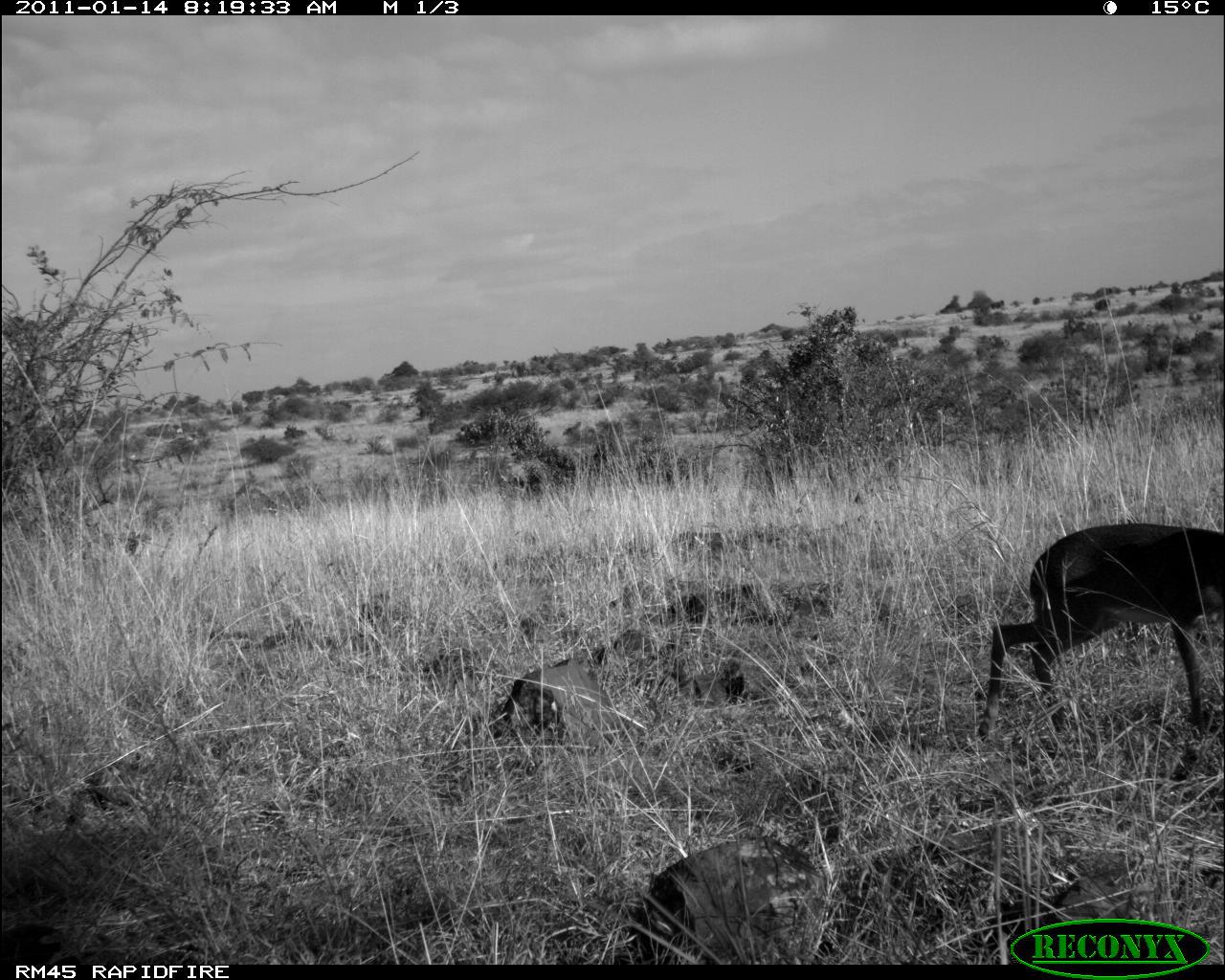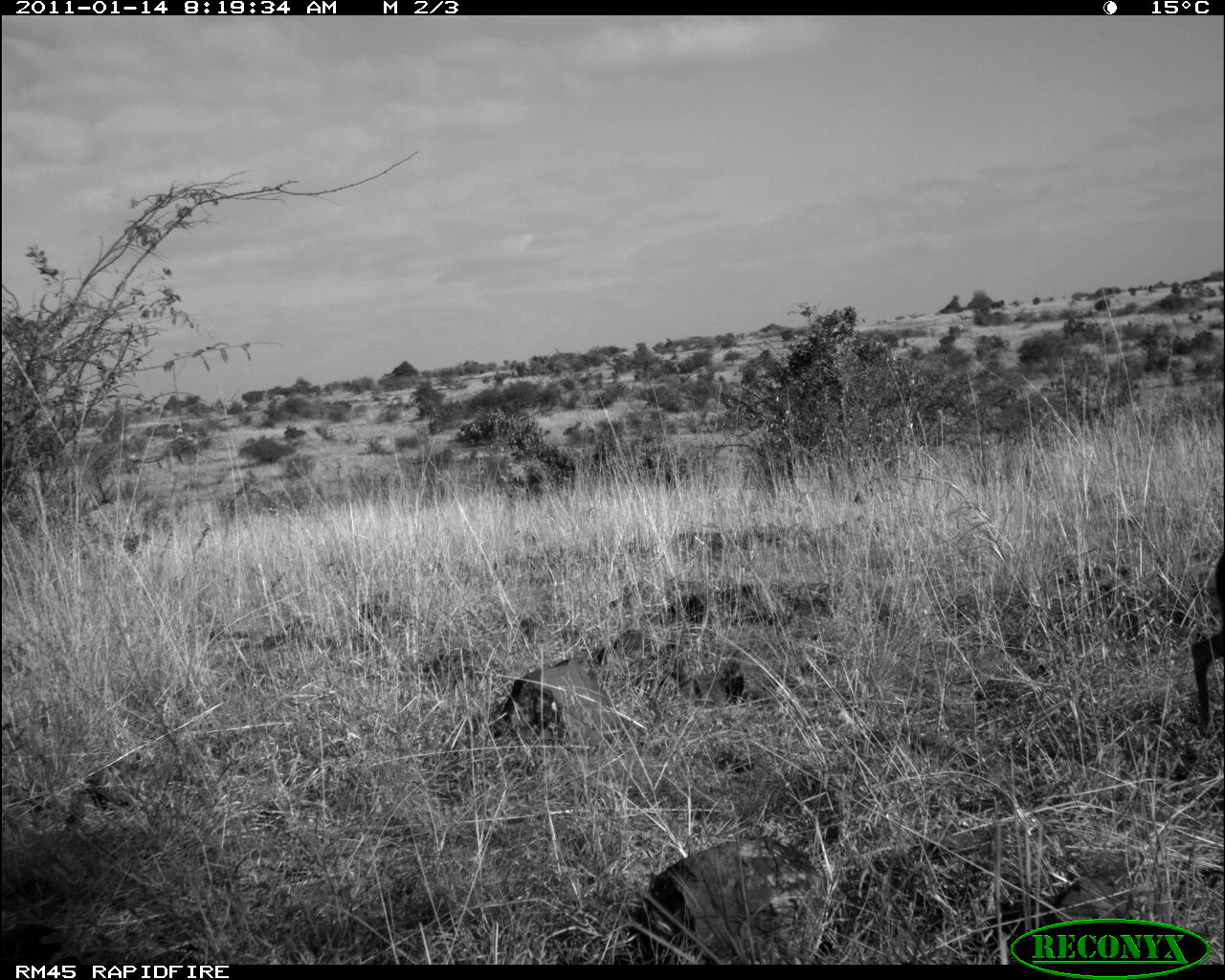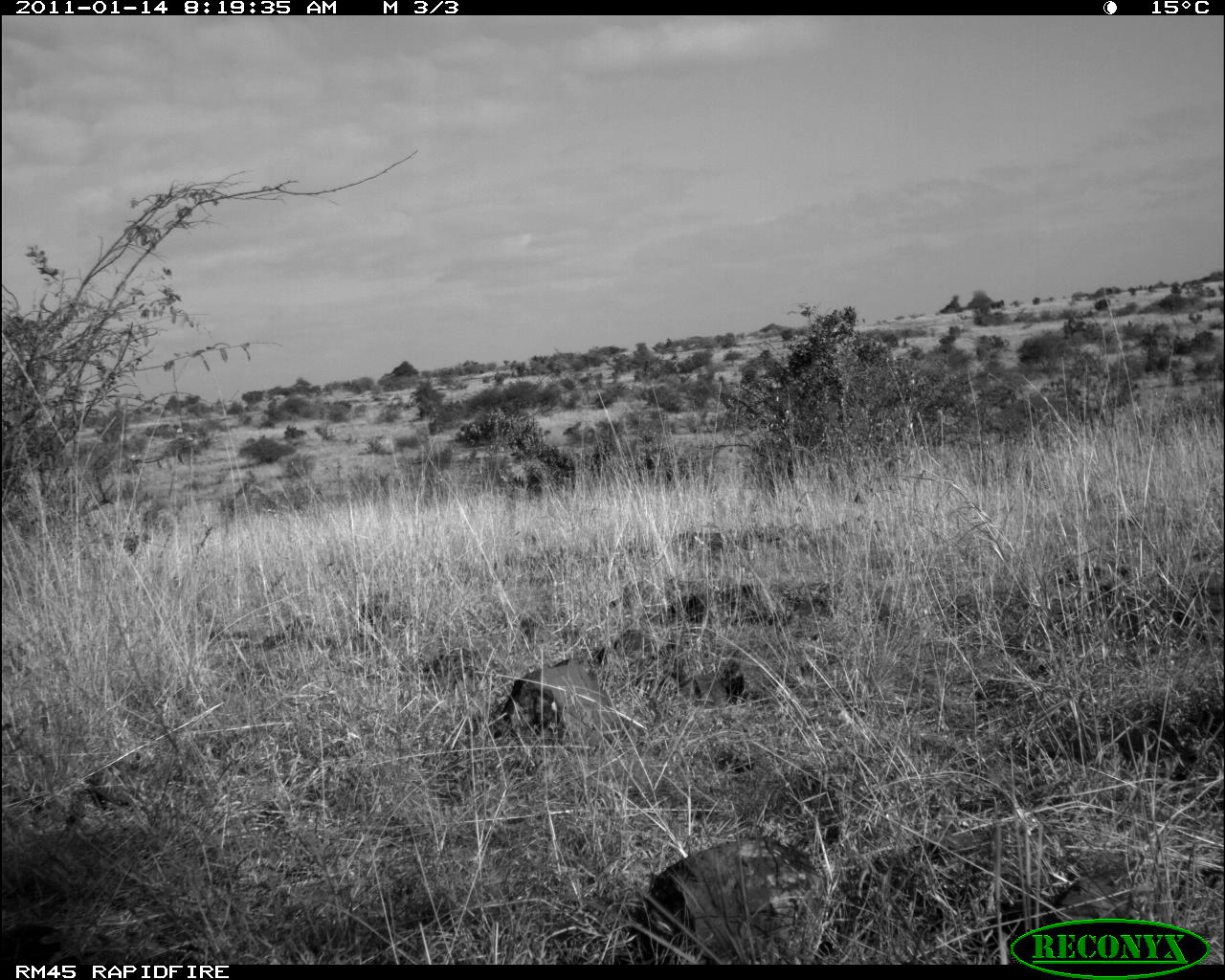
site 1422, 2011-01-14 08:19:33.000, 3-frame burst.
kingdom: Animalia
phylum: Chordata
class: Mammalia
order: Artiodactyla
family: Bovidae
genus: Madoqua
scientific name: Madoqua guentheri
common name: günther's dik-dik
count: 1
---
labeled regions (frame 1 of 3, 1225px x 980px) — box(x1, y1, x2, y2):
madoqua guentheri: box(977, 522, 1223, 742)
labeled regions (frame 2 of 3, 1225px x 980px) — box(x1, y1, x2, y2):
madoqua guentheri: box(1189, 549, 1223, 766)